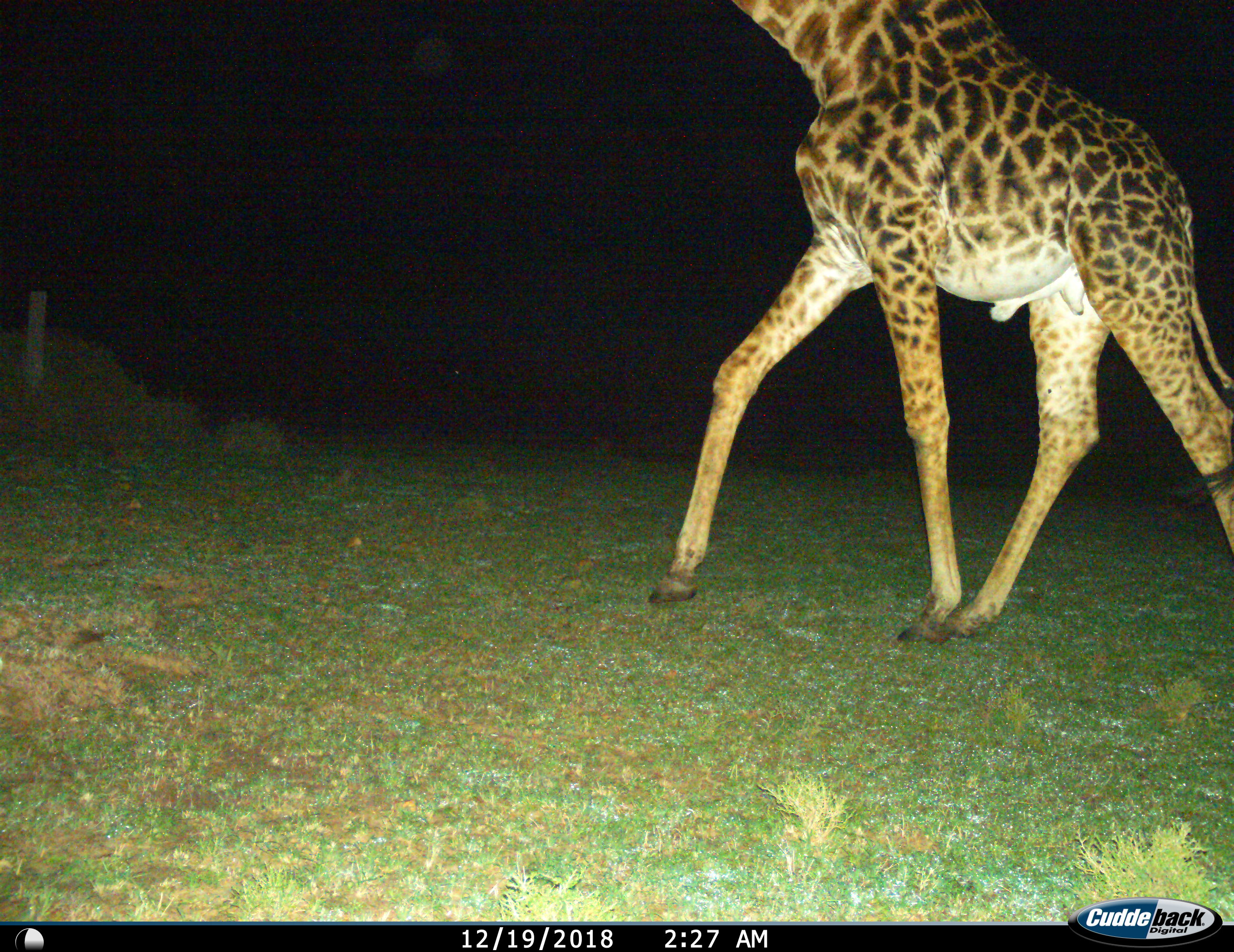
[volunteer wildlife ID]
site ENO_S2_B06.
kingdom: Animalia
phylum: Chordata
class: Mammalia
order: Artiodactyla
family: Giraffidae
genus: Giraffa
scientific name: Giraffa camelopardalis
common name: giraffe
Giraffe (Giraffa camelopardalis), count 1. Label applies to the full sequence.